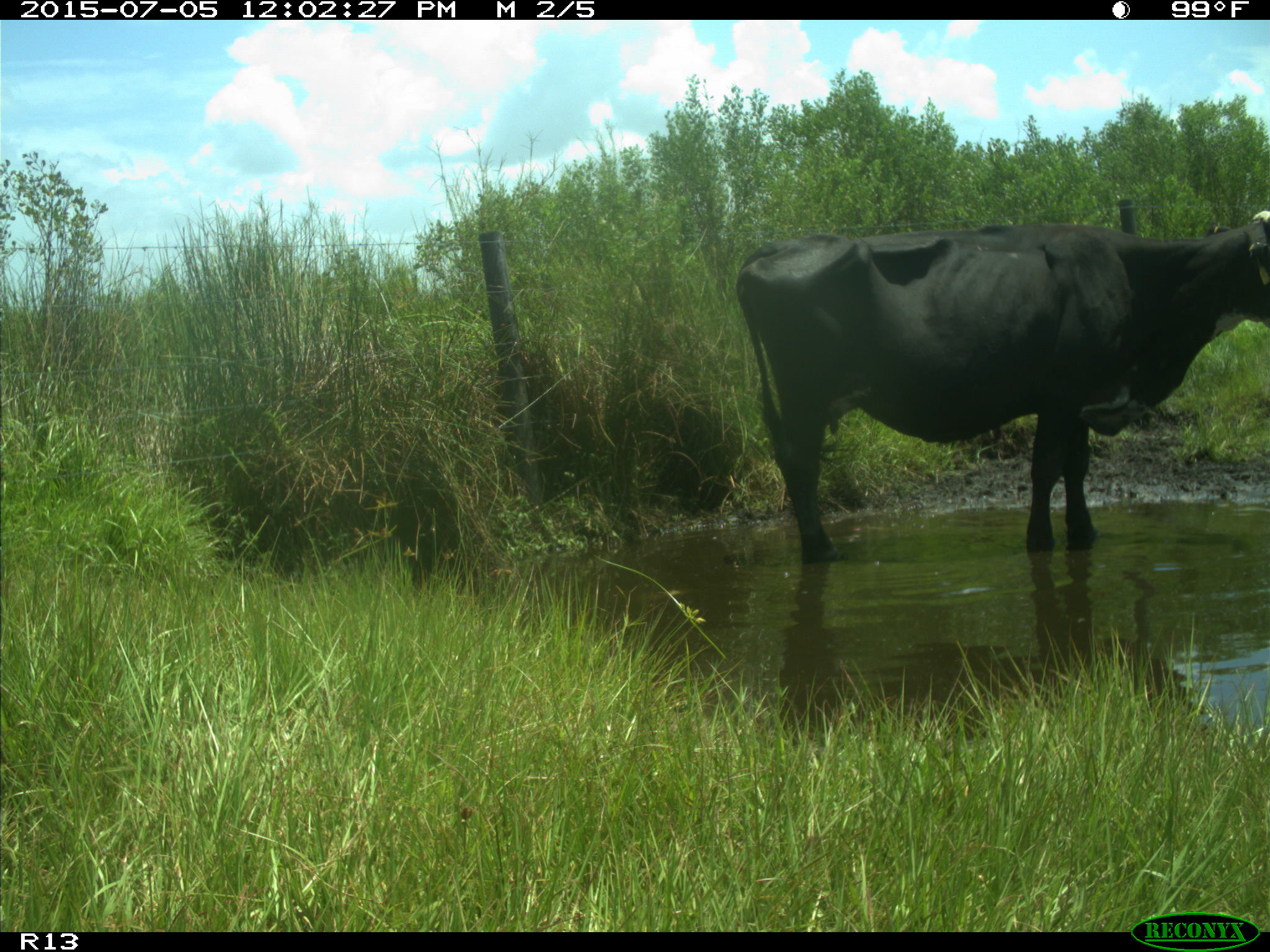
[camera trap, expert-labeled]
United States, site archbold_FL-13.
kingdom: Animalia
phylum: Chordata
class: Mammalia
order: Artiodactyla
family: Bovidae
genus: Bos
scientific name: Bos taurus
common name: domestic cow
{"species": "Bos taurus (domestic cow)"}